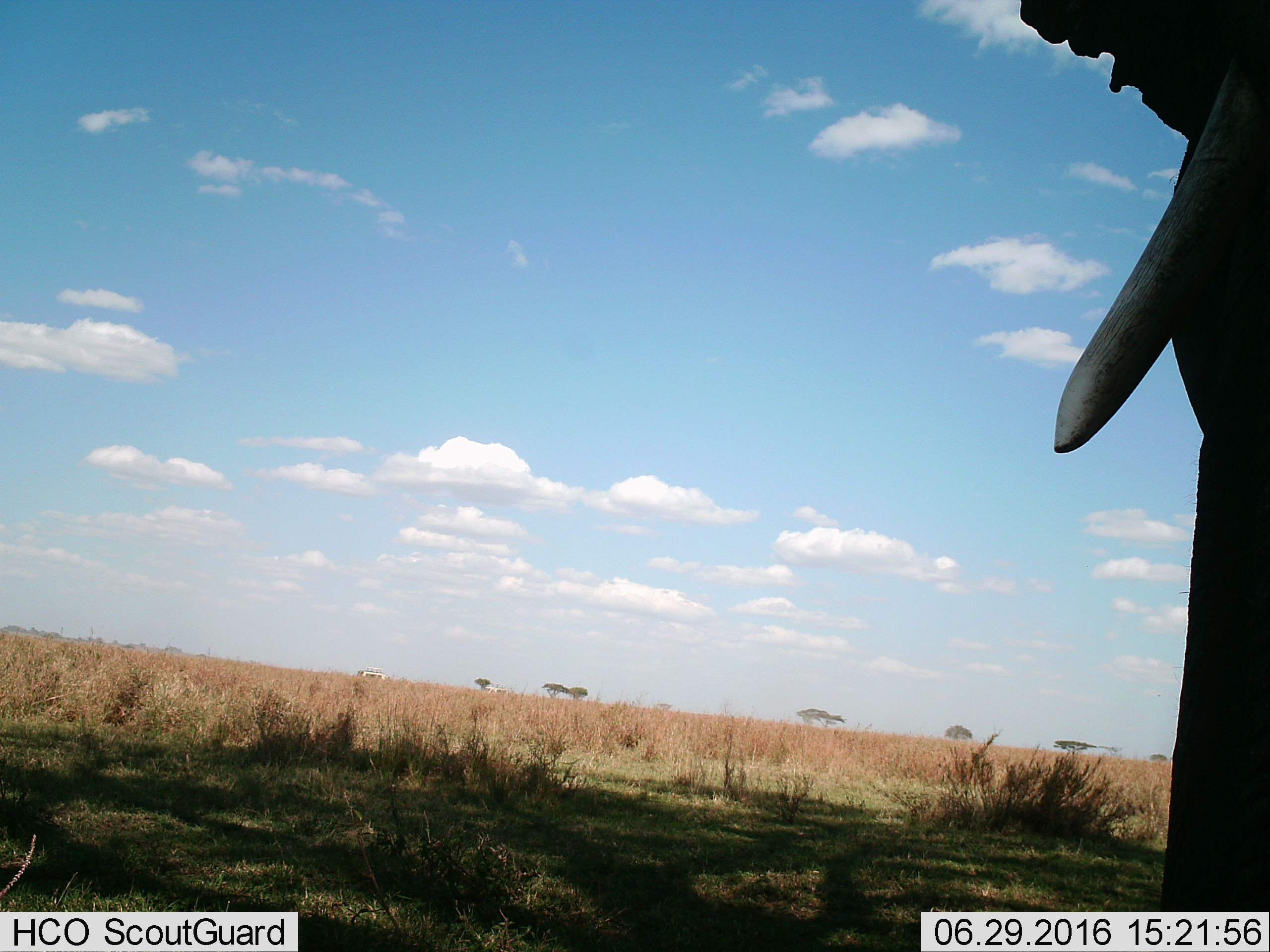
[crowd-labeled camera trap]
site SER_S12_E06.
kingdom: Animalia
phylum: Chordata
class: Mammalia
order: Proboscidea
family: Elephantidae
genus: Loxodonta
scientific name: Loxodonta africana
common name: african bush elephant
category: elephant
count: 1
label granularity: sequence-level